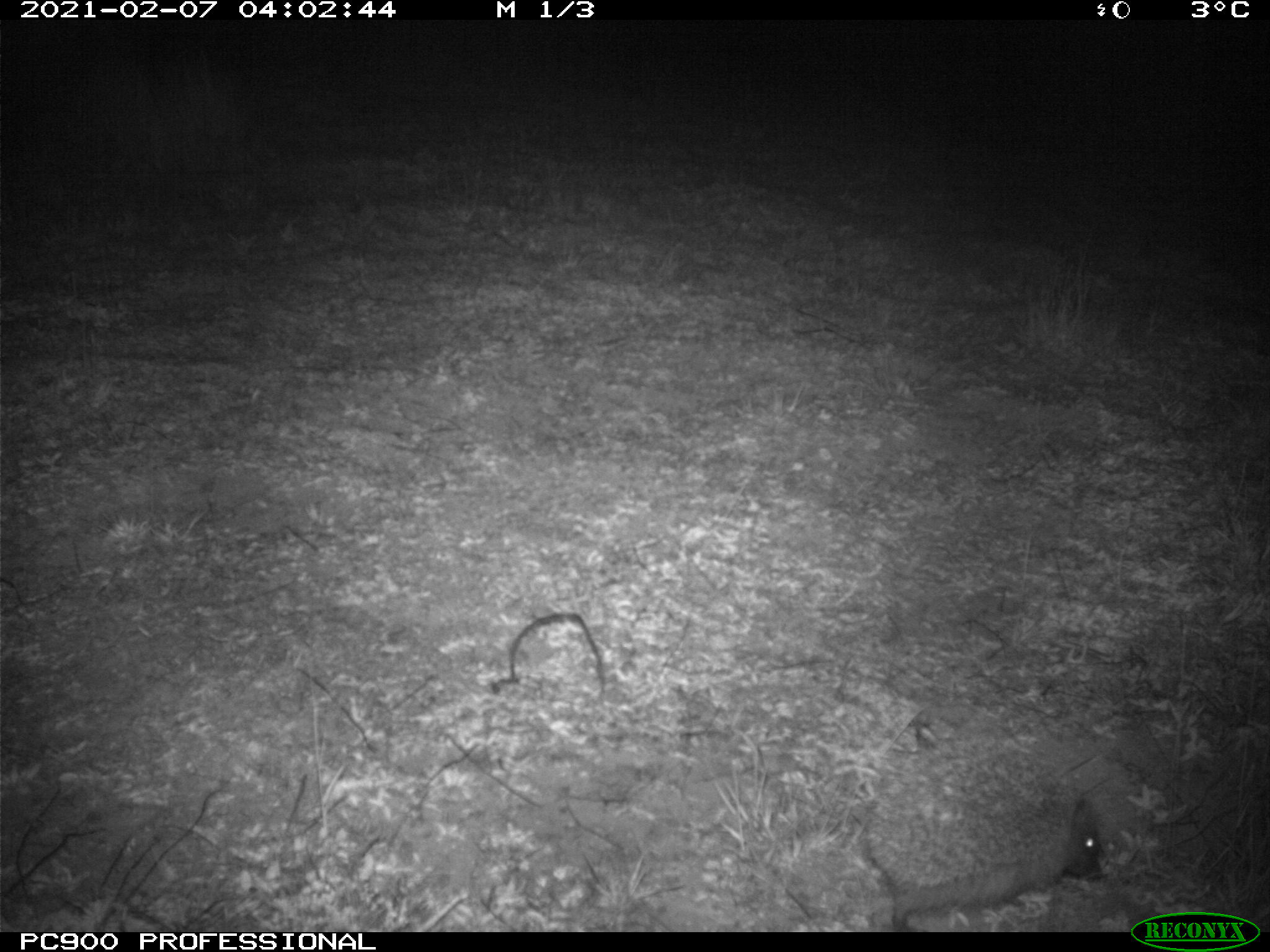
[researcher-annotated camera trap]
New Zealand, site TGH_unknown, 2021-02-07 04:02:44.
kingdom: Animalia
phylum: Chordata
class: Mammalia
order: Eulipotyphla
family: Erinaceidae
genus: Erinaceus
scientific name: Erinaceus europaeus europaeus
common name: european hedgehog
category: hedgehog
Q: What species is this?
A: Hedgehog (european hedgehog) (Erinaceus europaeus europaeus).